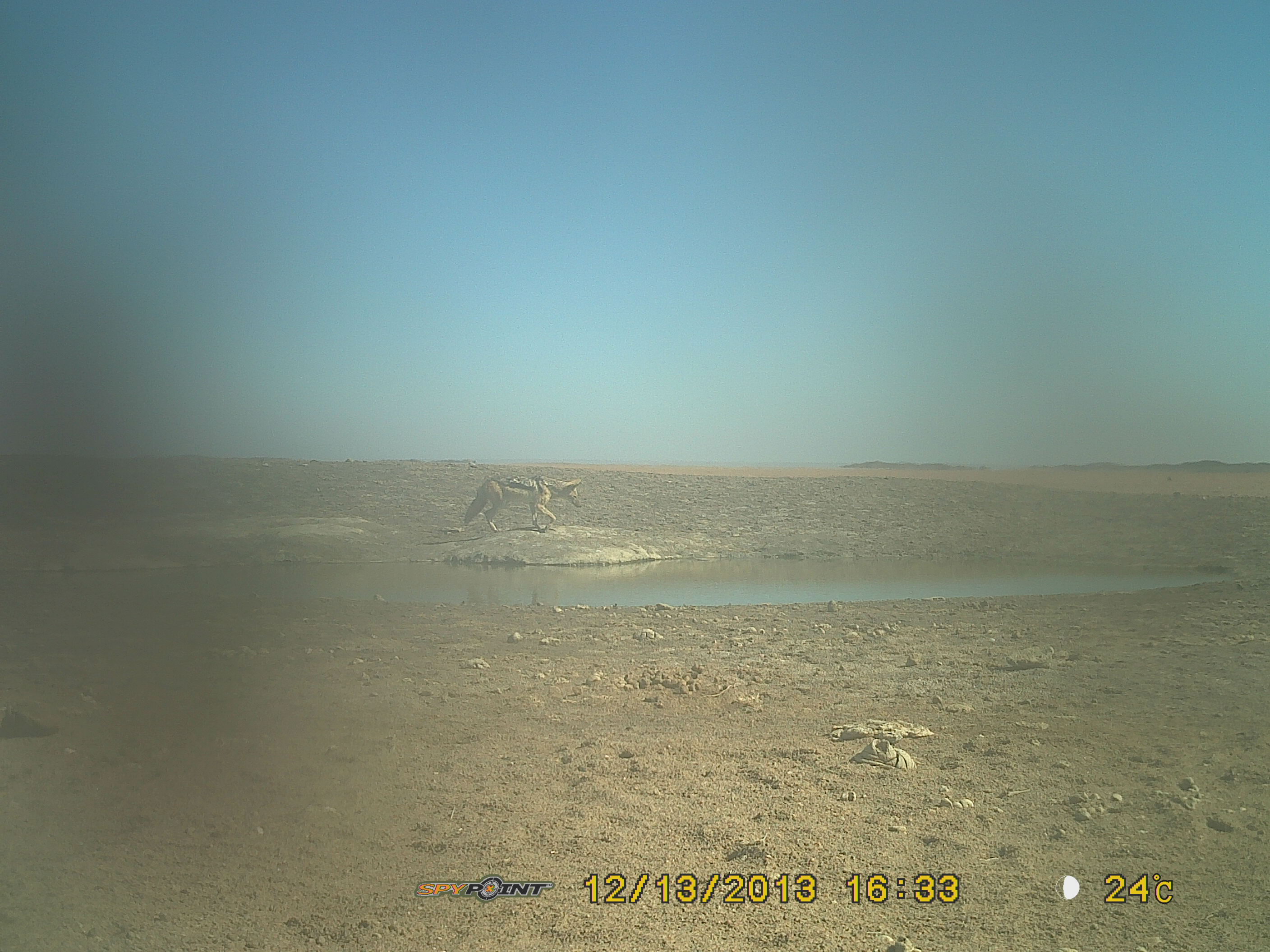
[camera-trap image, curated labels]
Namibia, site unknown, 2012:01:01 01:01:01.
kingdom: Animalia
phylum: Chordata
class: Mammalia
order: Carnivora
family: Canidae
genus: Lupulella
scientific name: Lupulella mesomelas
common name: black-backed jackal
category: canis mesomelas